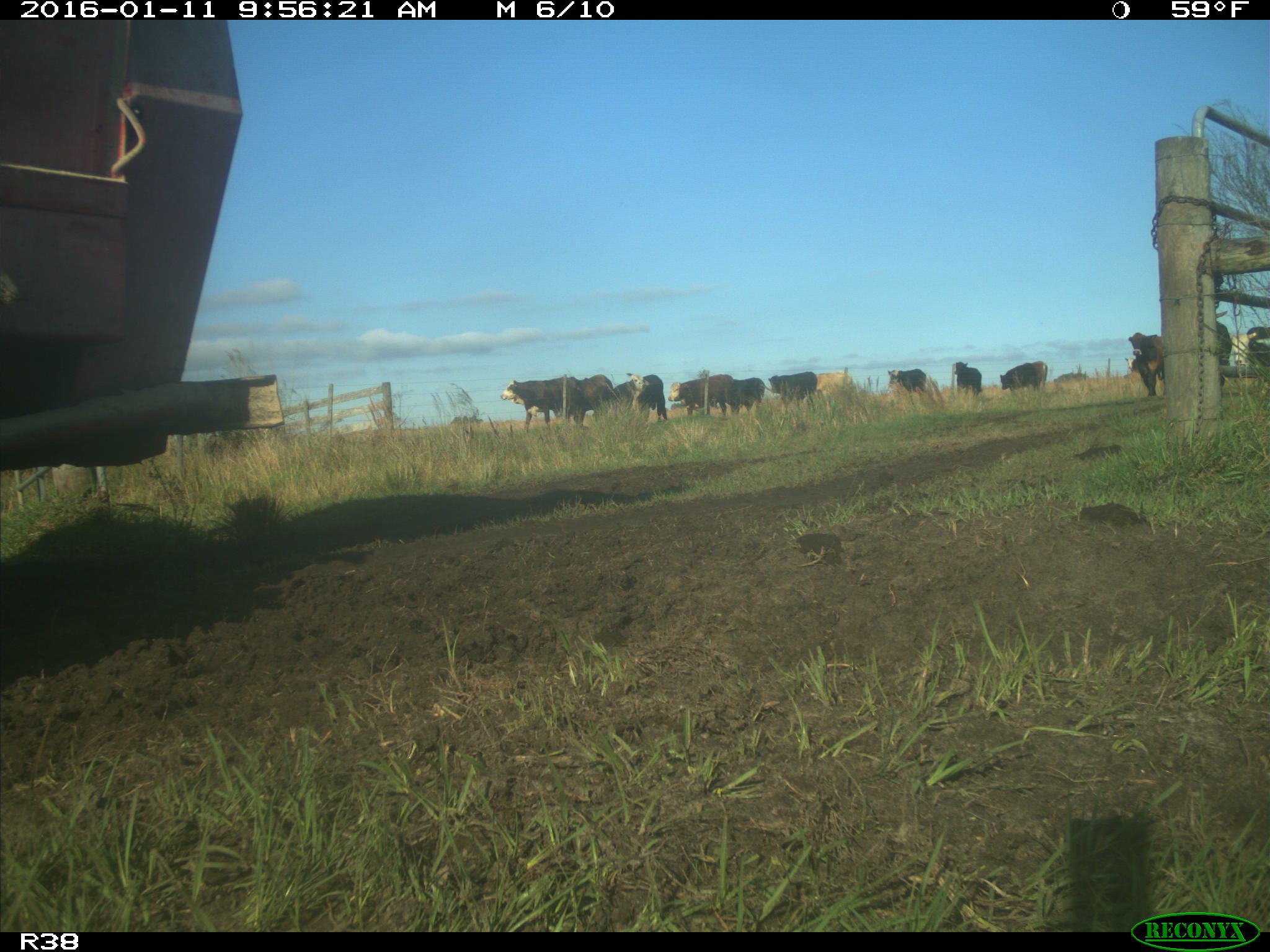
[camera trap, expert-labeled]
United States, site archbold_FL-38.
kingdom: Animalia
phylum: Chordata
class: Mammalia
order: Artiodactyla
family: Bovidae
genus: Bos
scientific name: Bos taurus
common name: domestic cow